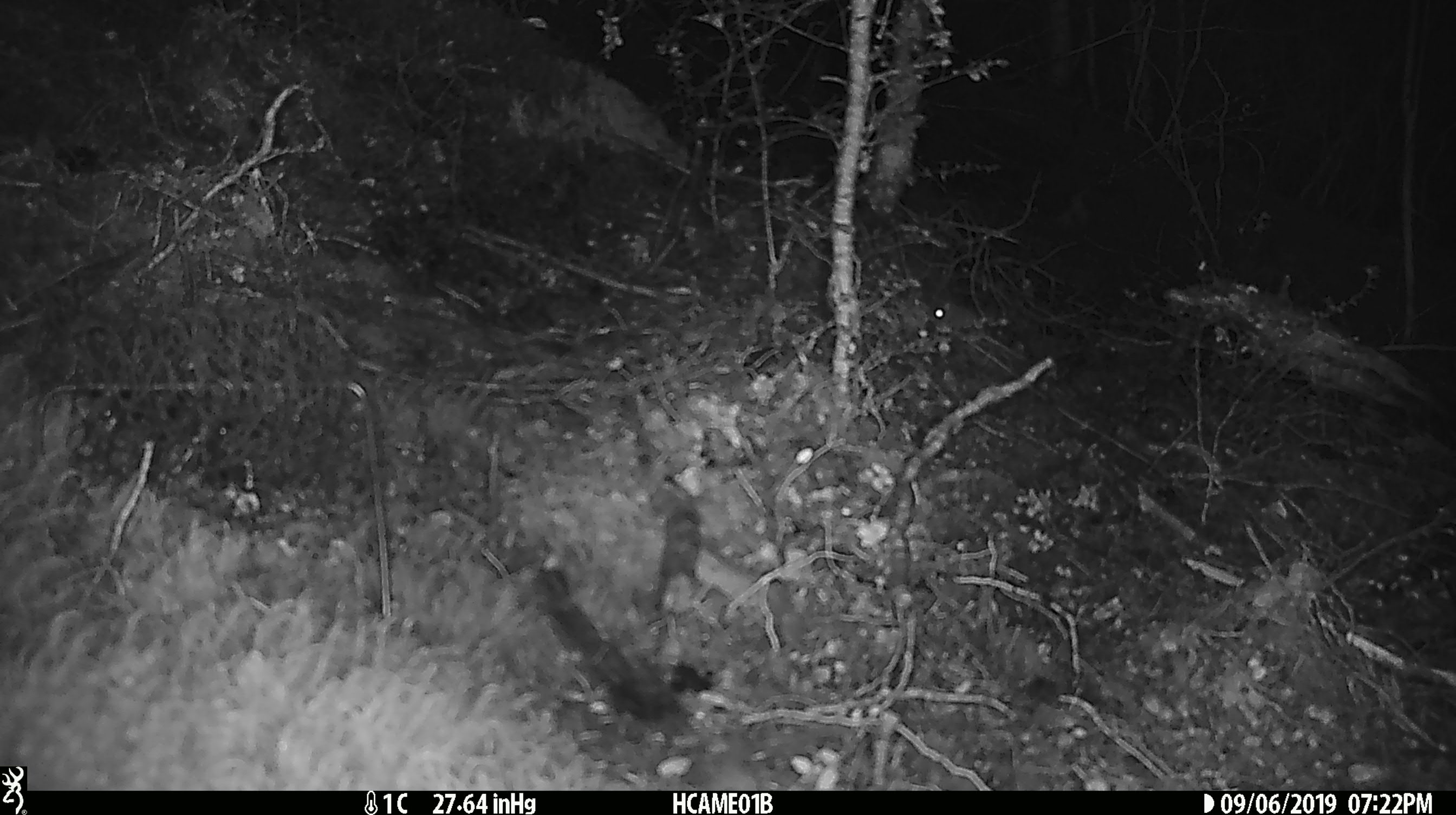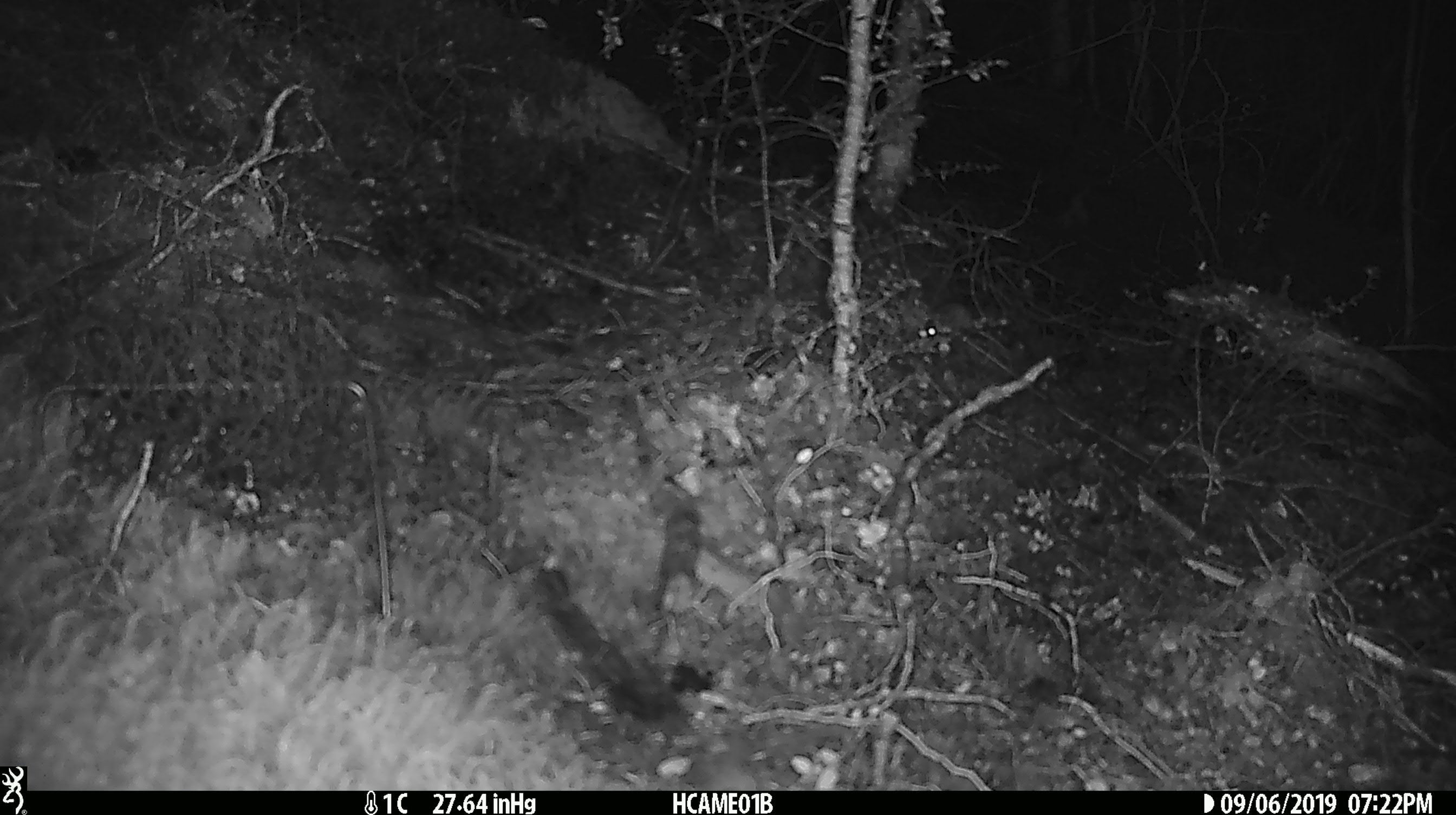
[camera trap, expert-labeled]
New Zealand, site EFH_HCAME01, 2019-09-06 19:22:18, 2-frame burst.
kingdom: Animalia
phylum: Chordata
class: Mammalia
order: Rodentia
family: Muridae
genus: Mus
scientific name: Mus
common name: mouse